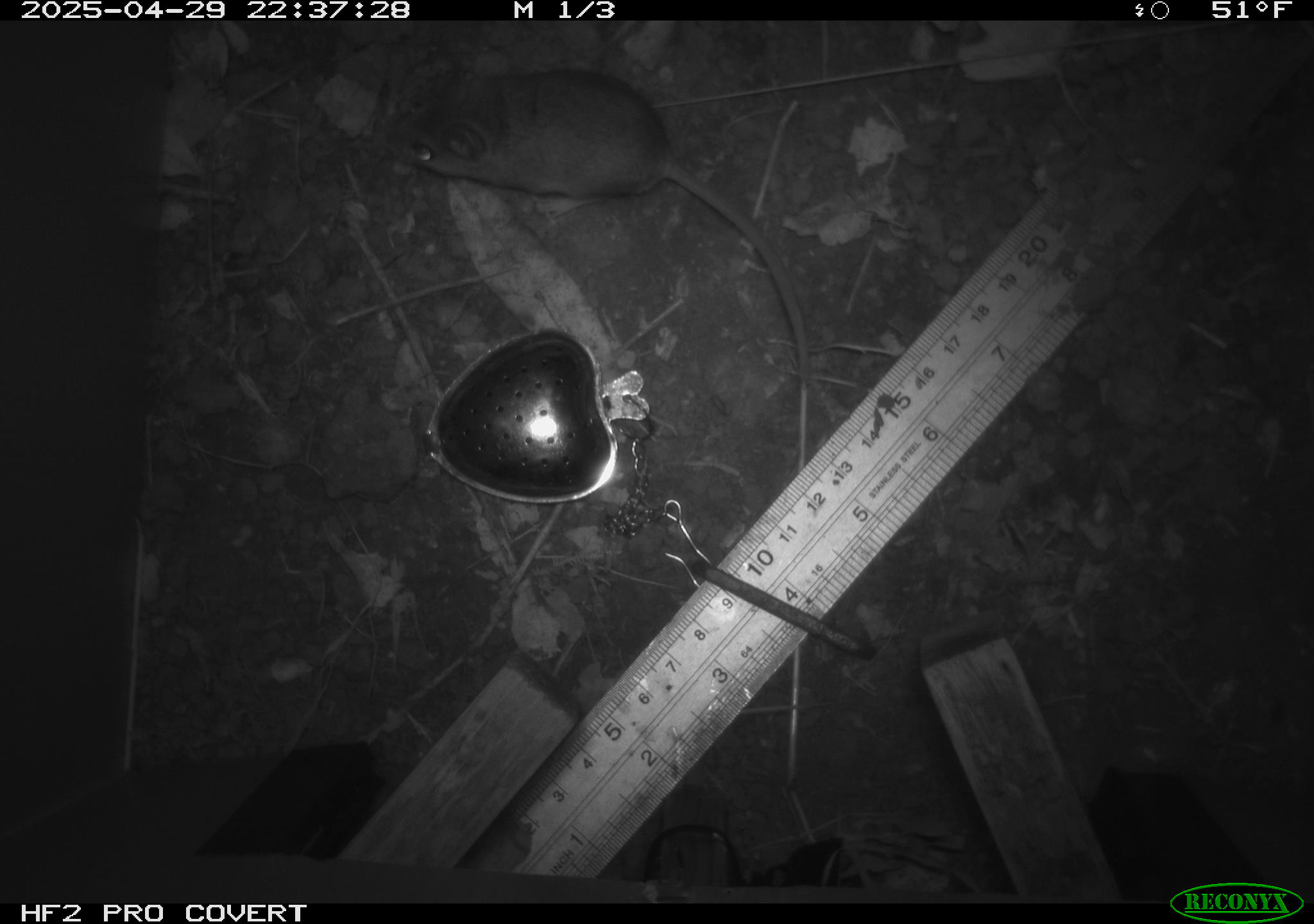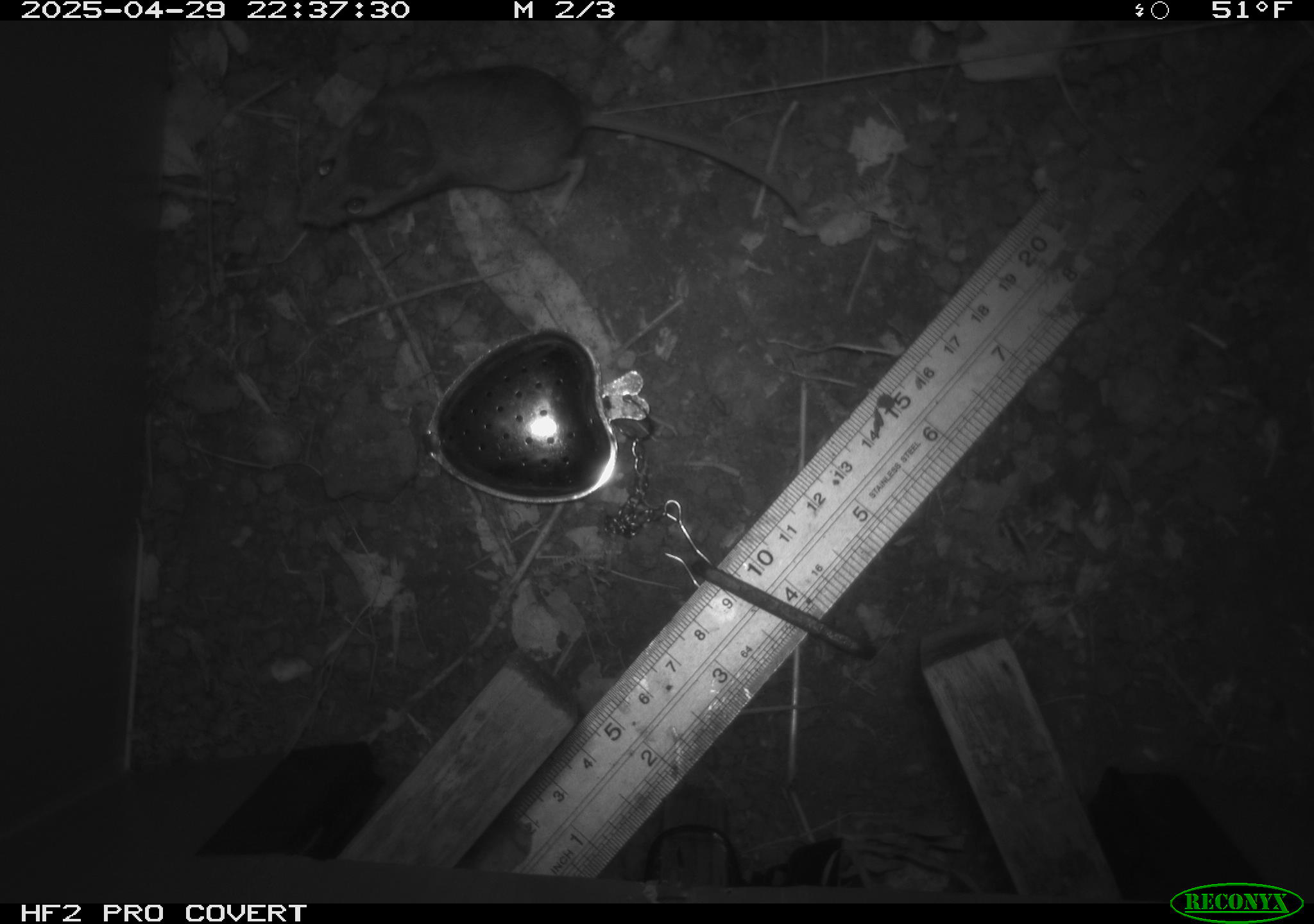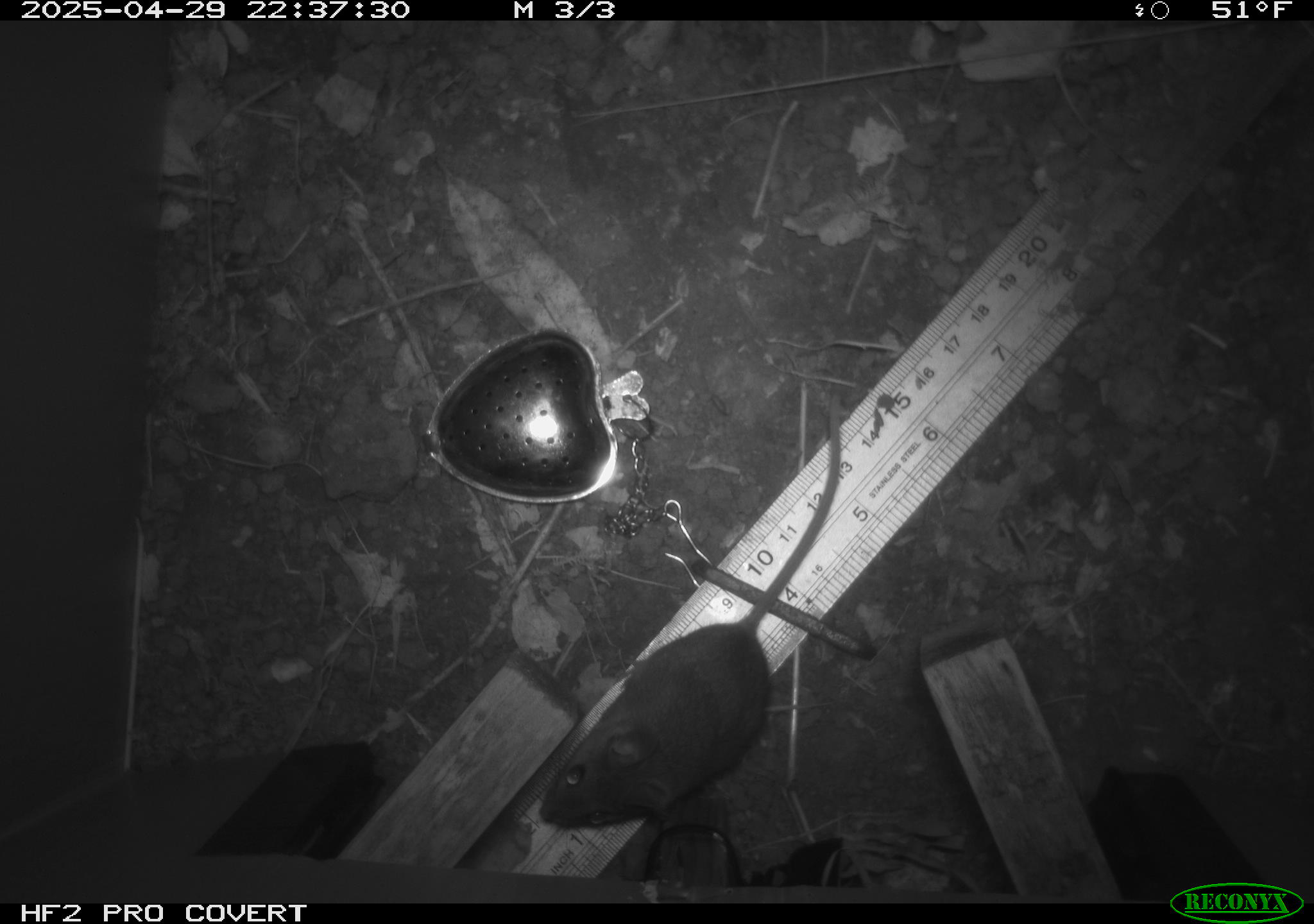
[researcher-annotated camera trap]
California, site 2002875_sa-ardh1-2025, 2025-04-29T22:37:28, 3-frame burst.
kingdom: Animalia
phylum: Chordata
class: Mammalia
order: Rodentia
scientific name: Rodentia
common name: mouse species